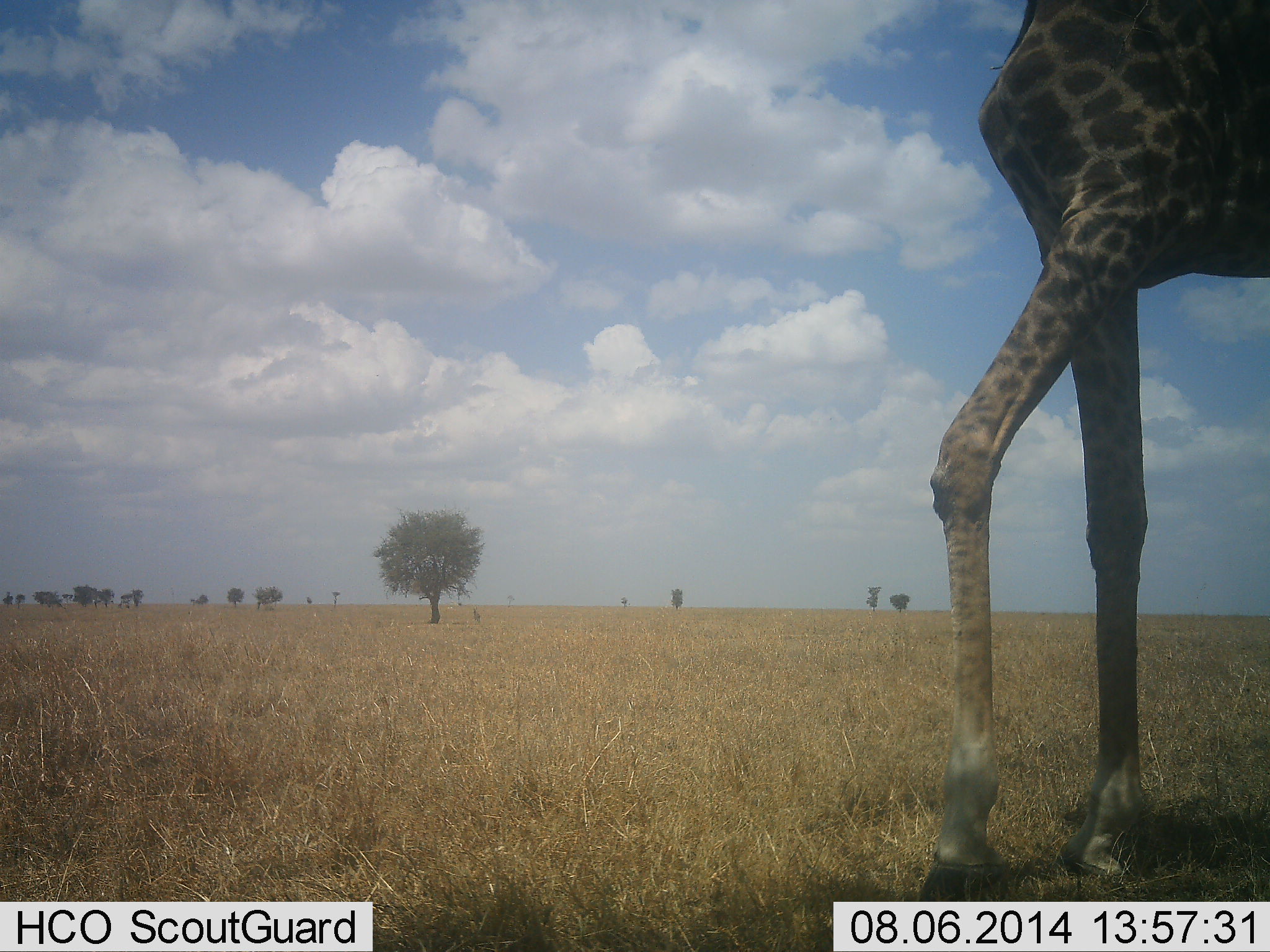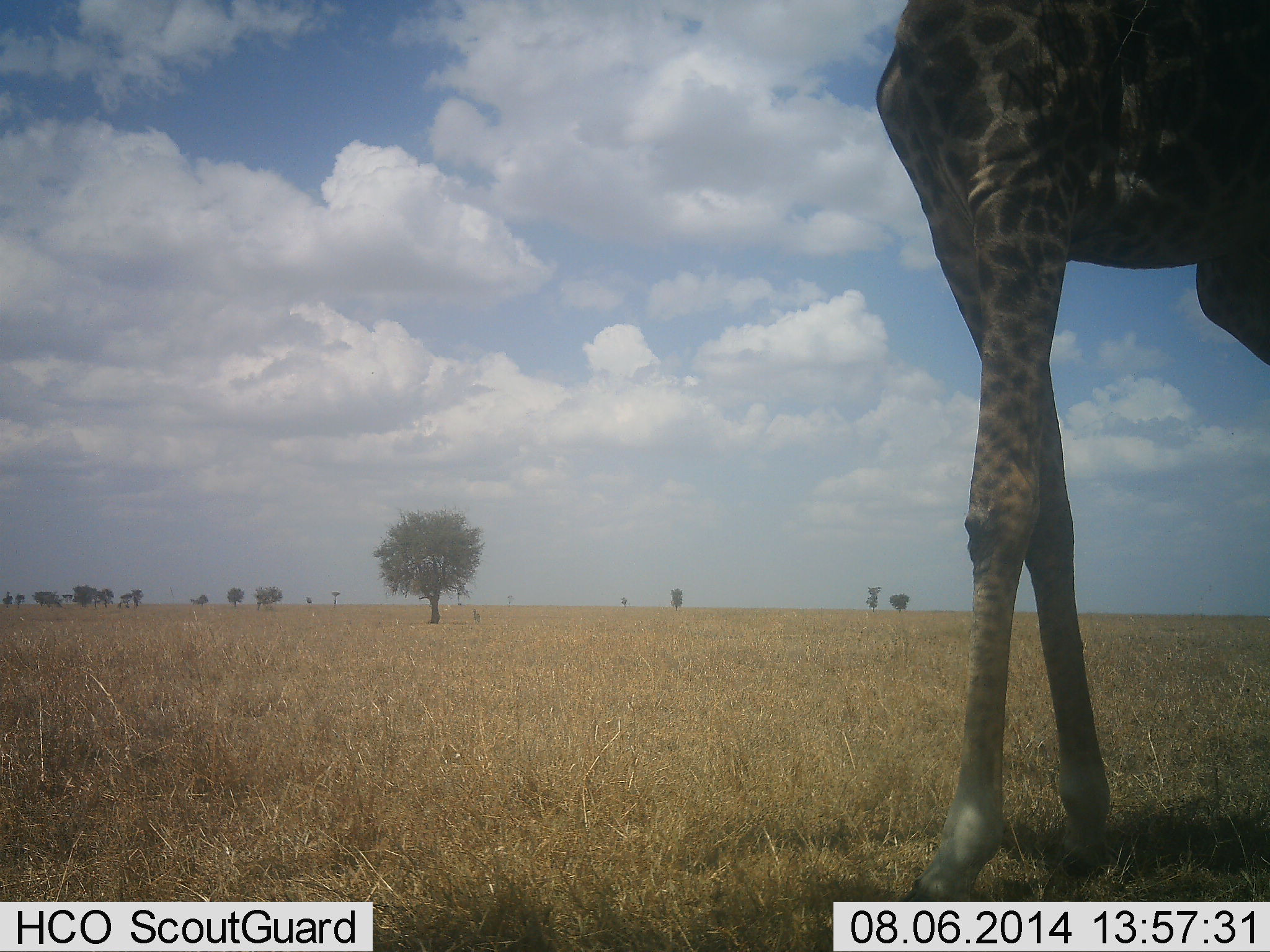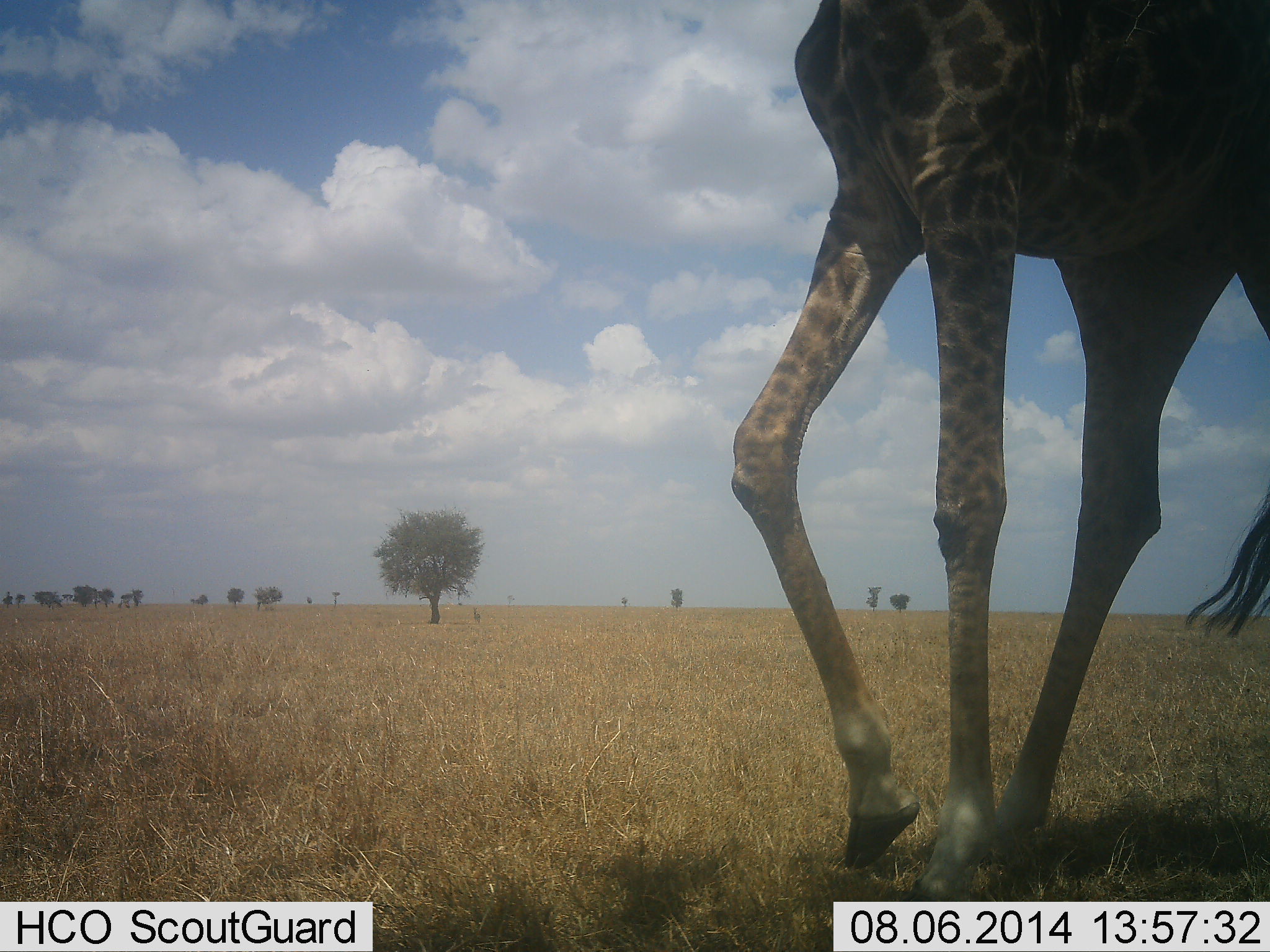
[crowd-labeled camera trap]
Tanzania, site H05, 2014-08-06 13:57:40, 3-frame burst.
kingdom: Animalia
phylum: Chordata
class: Mammalia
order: Artiodactyla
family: Giraffidae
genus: Giraffa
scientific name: Giraffa camelopardalis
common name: giraffe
Giraffe (Giraffa camelopardalis), count 1. Behavior (volunteer vote fractions): standing 10%, resting 0%, moving 100%, interacting 0%. Young present (vote fraction): 0%. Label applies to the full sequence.